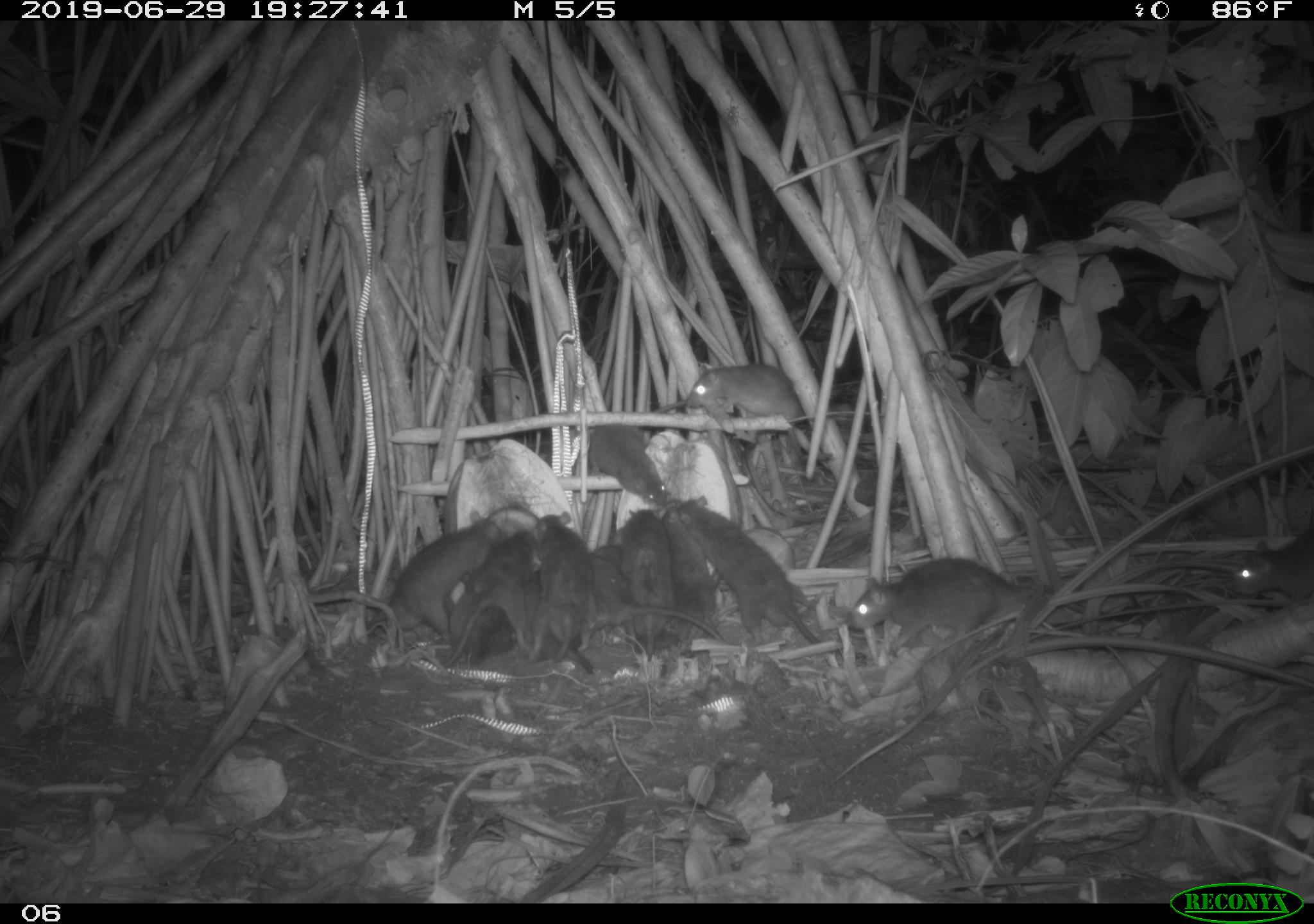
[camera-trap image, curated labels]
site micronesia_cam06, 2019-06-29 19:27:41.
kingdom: Animalia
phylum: Chordata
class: Mammalia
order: Rodentia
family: Muridae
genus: Rattus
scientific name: Rattus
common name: rat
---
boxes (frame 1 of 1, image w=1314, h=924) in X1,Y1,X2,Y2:
rat: 842,554,1129,660; 533,511,724,660; 666,496,823,647; 436,527,552,674; 383,508,508,642; 585,390,694,518; 653,506,727,655; 677,359,812,438; 618,506,676,661; 1230,514,1314,619; 524,576,596,679; 446,588,514,669; 594,527,626,567